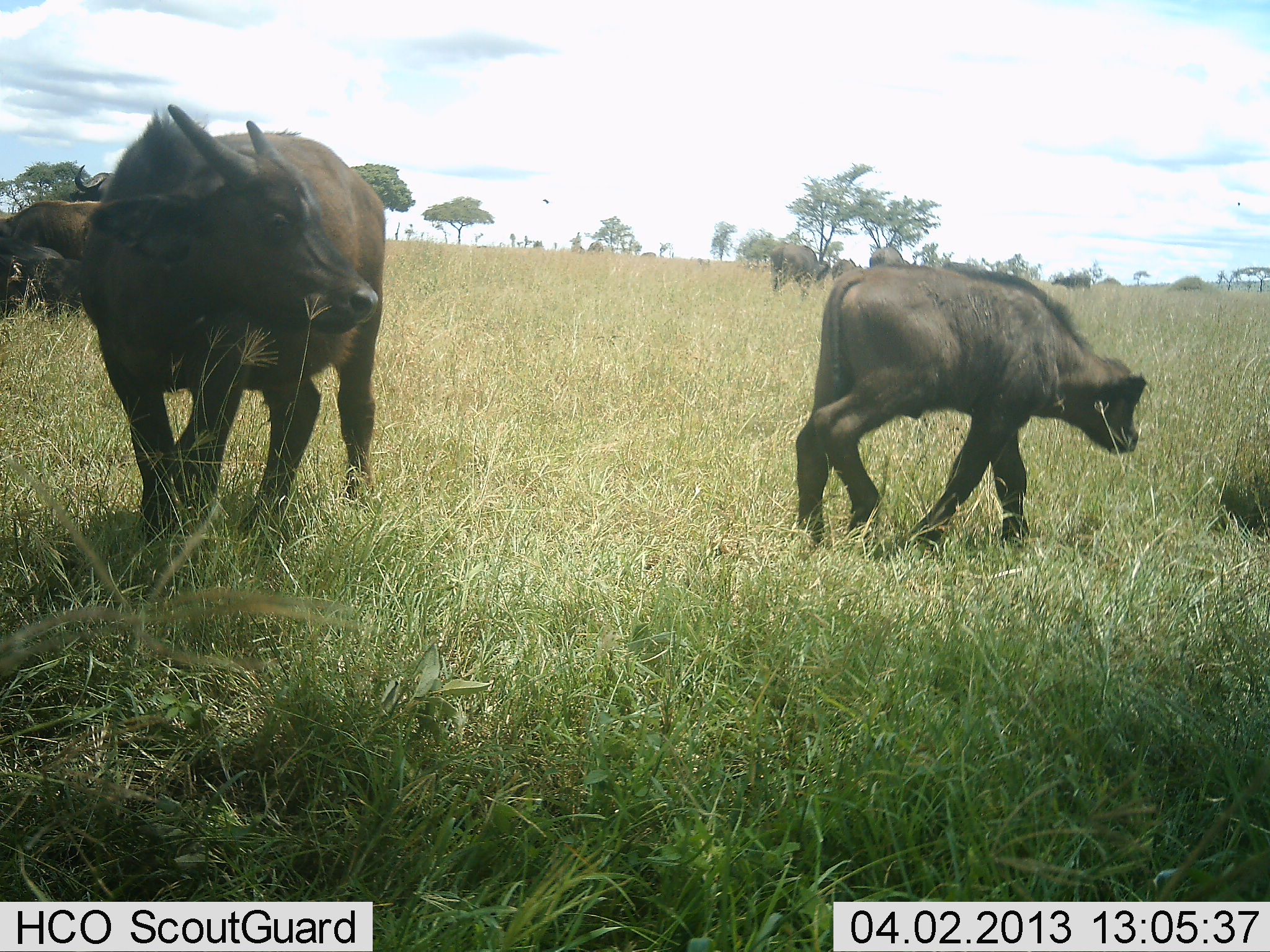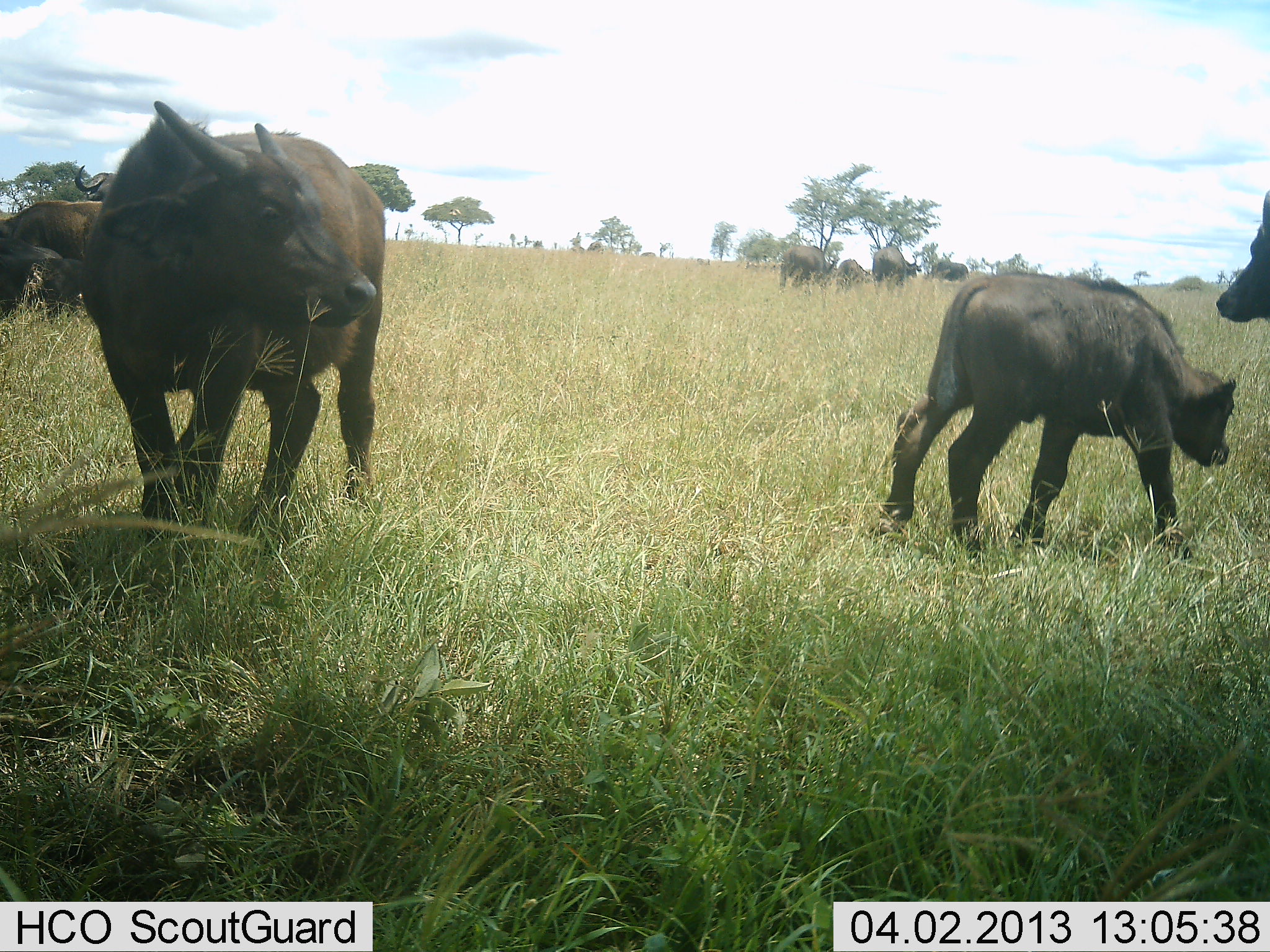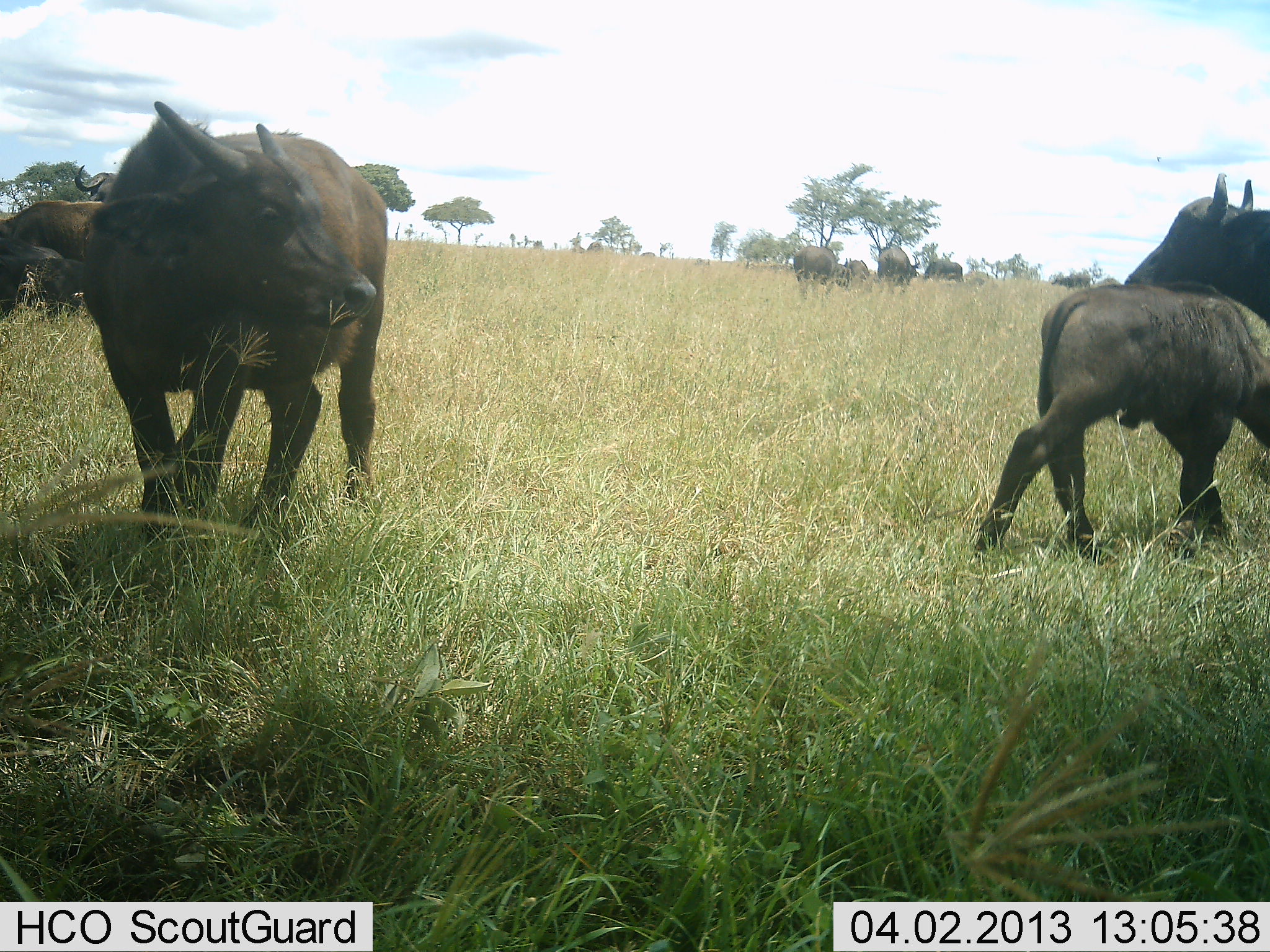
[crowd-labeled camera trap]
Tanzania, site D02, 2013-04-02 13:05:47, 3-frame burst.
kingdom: Animalia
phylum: Chordata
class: Mammalia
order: Artiodactyla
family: Bovidae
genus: Syncerus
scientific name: Syncerus caffer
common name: cape buffalo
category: buffalo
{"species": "buffalo (cape buffalo) (Syncerus caffer)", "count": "9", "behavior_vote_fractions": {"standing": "61%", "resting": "6%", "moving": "94%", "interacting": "0%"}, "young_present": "89%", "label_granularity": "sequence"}